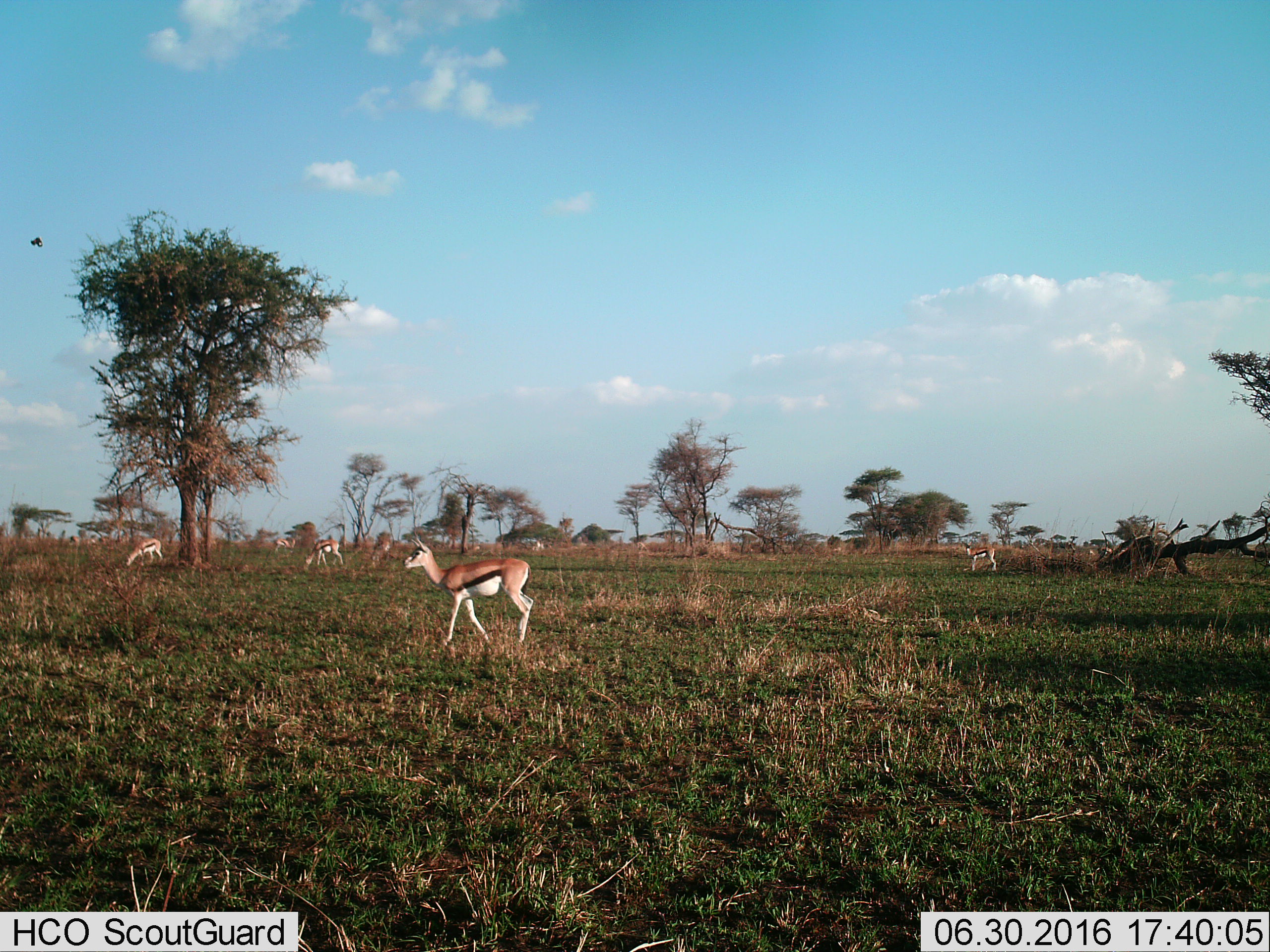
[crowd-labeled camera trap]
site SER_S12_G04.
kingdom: Animalia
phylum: Chordata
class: Mammalia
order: Artiodactyla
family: Bovidae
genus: Eudorcas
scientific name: Eudorcas thomsonii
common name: thomson's gazelle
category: gazellethomsons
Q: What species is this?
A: Gazellethomsons (thomson's gazelle) (Eudorcas thomsonii).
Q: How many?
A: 6.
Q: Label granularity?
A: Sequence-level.